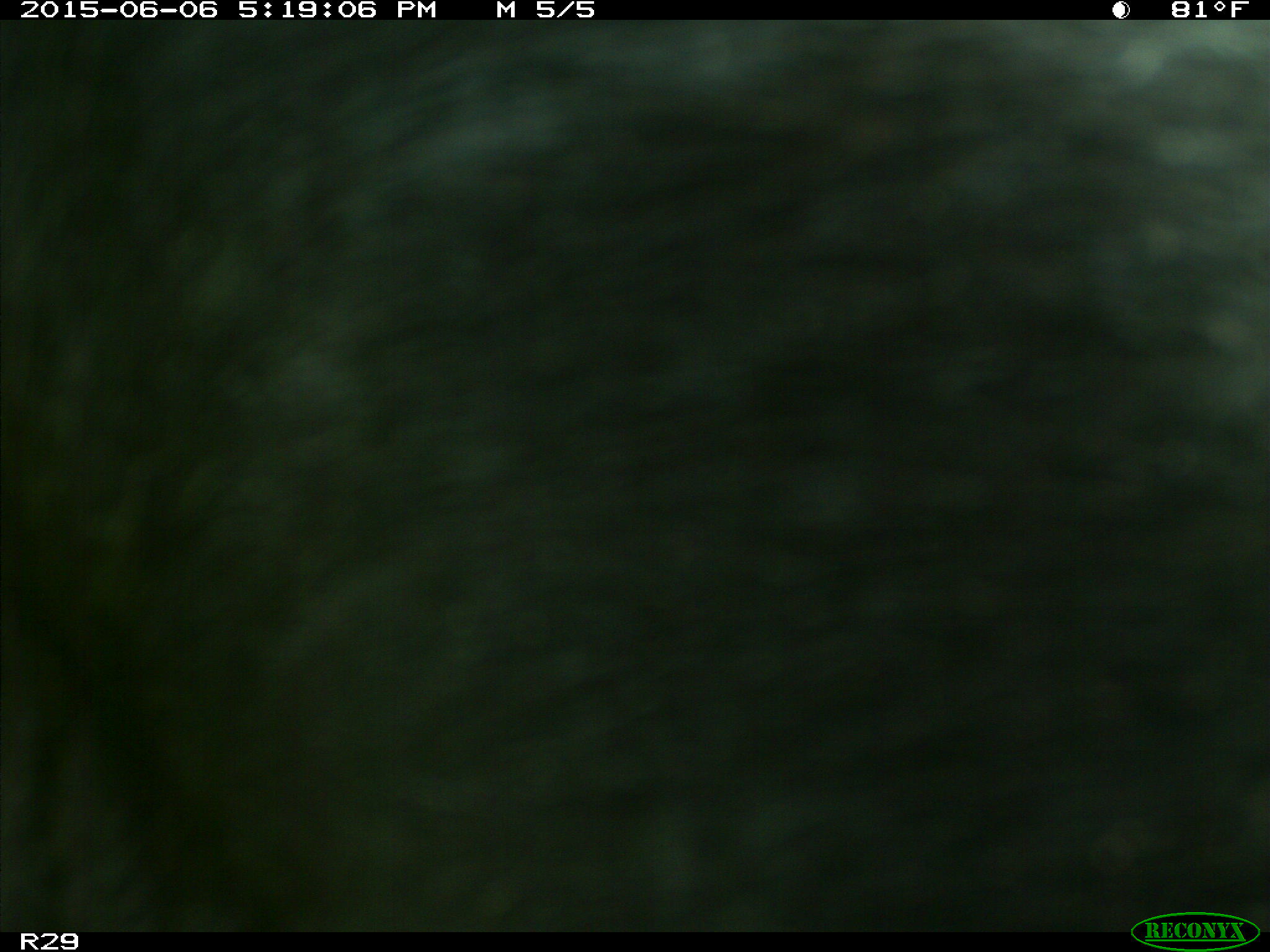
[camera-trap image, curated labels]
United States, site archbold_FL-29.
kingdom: Animalia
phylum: Chordata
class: Mammalia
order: Artiodactyla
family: Bovidae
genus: Bos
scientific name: Bos taurus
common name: domestic cow